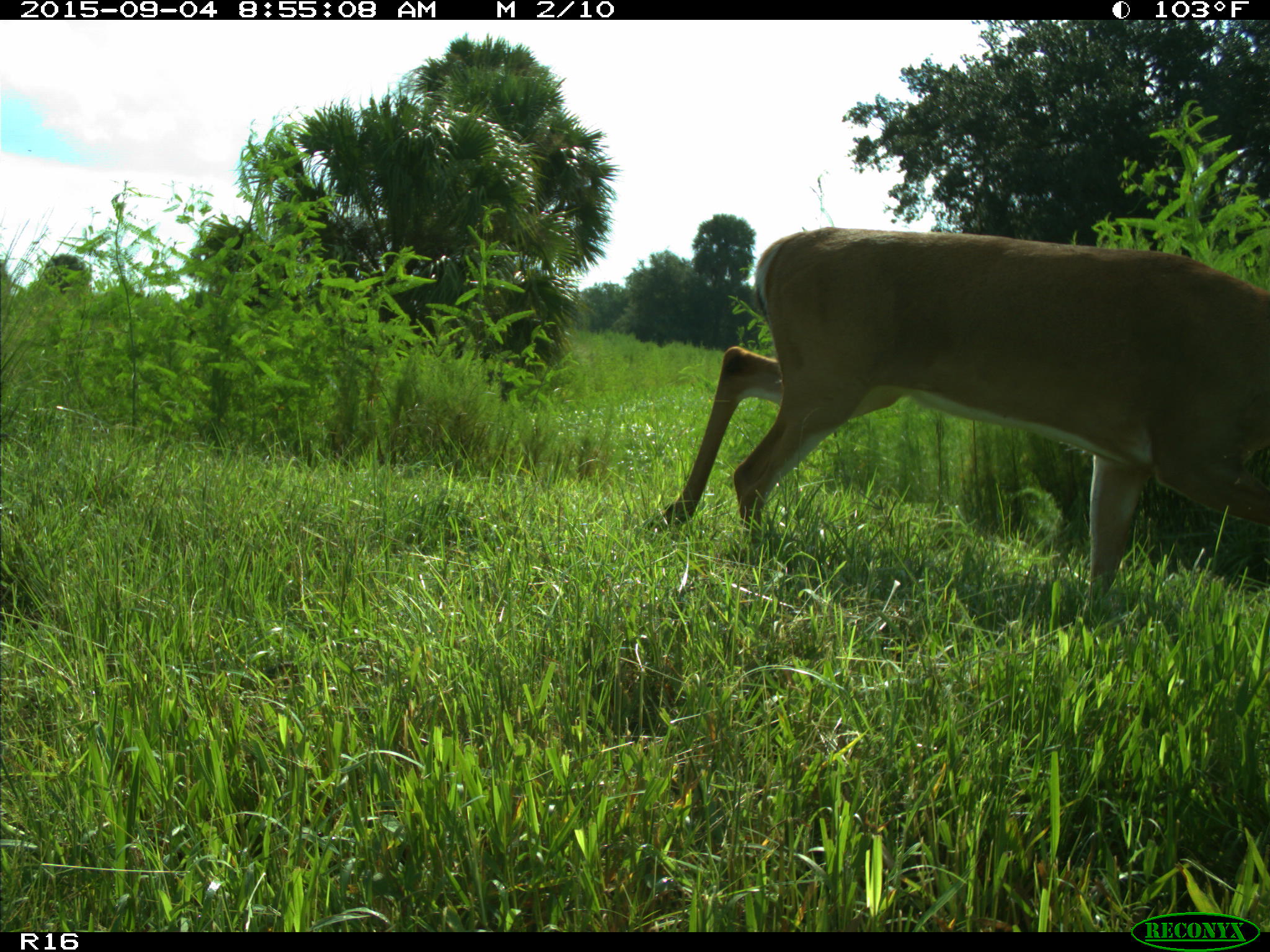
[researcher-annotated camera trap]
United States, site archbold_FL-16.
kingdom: Animalia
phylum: Chordata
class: Mammalia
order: Artiodactyla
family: Cervidae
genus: Odocoileus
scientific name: Odocoileus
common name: deer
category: unidentified deer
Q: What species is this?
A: Unidentified deer (deer) (Odocoileus).